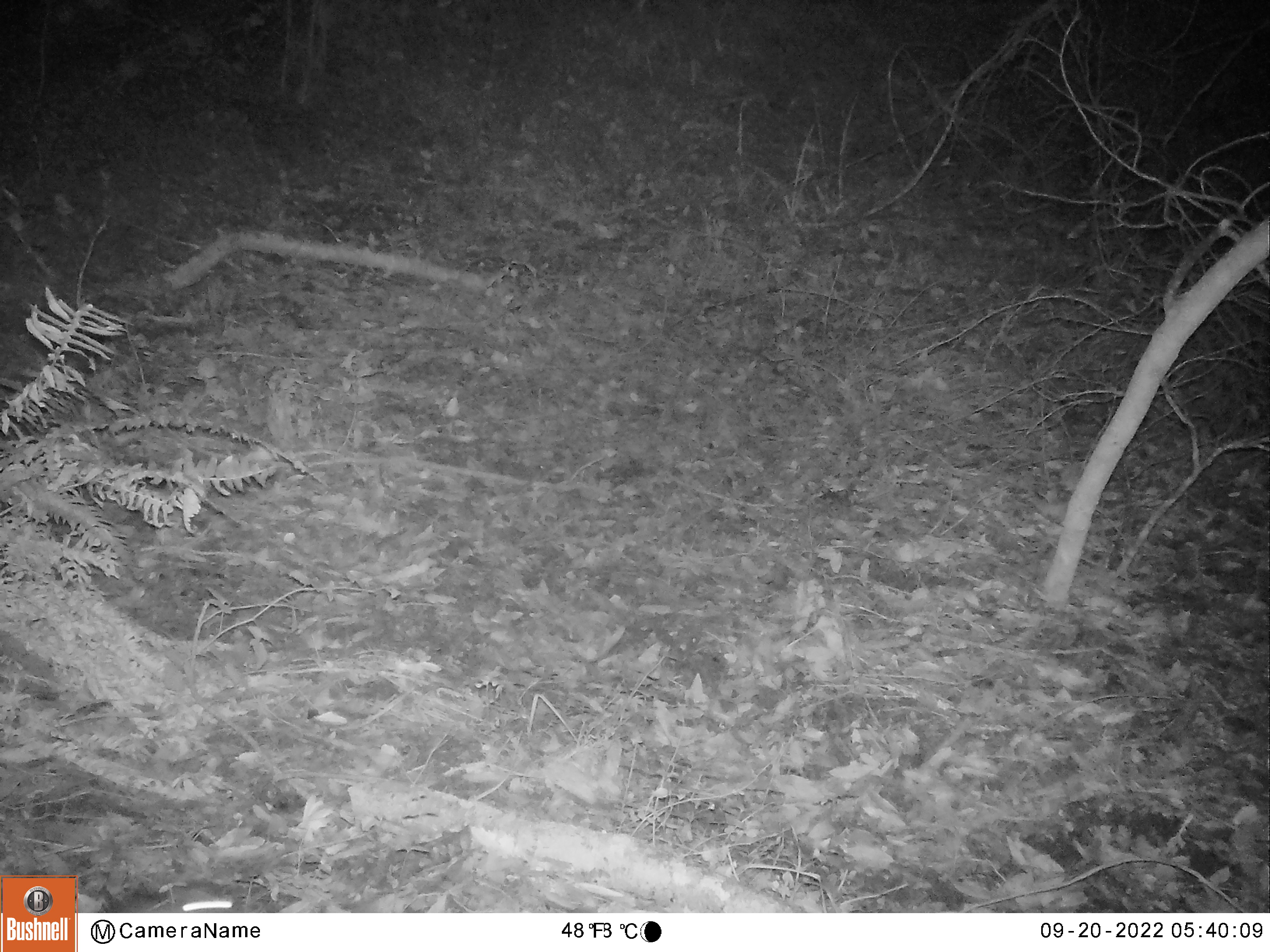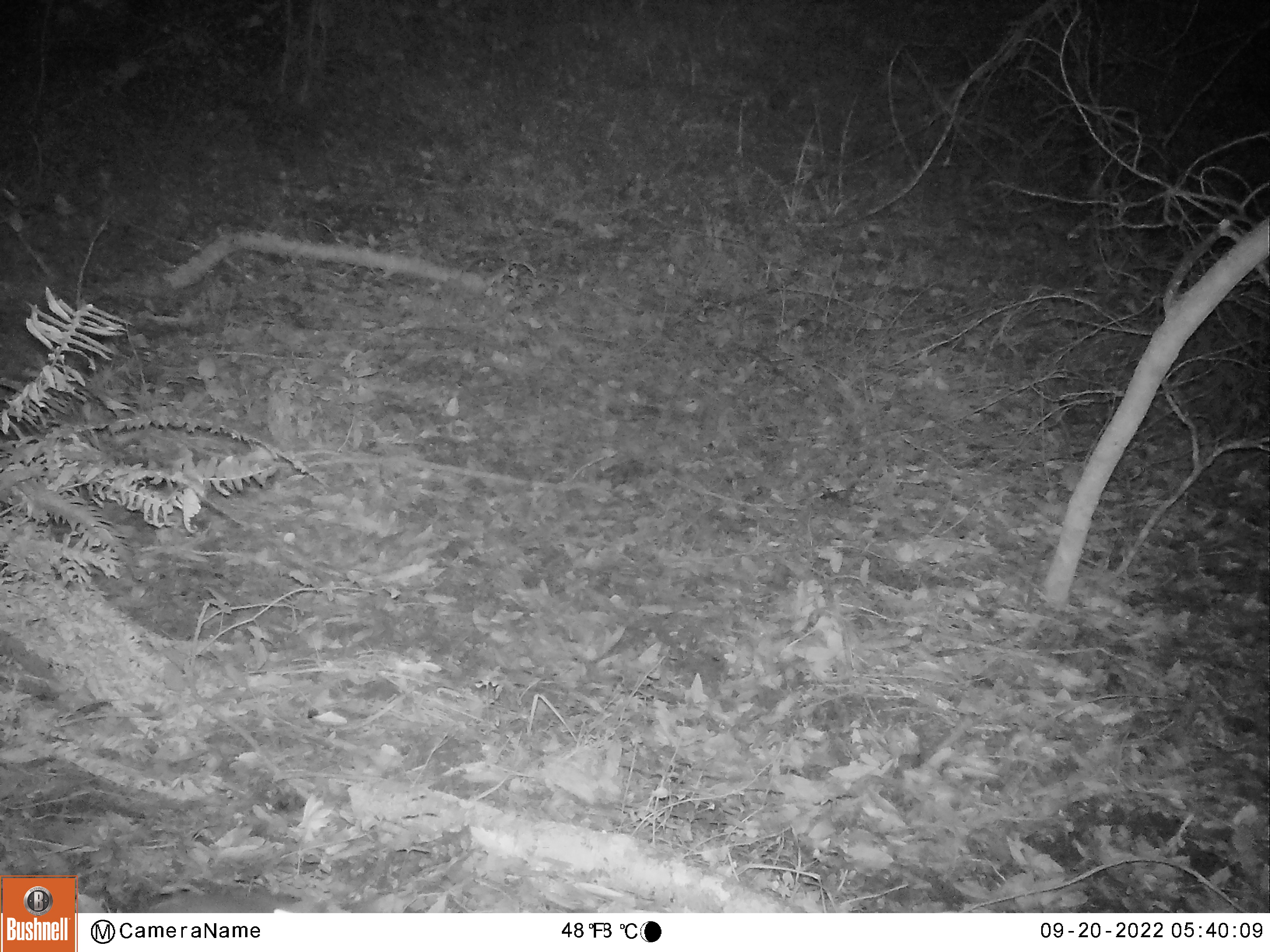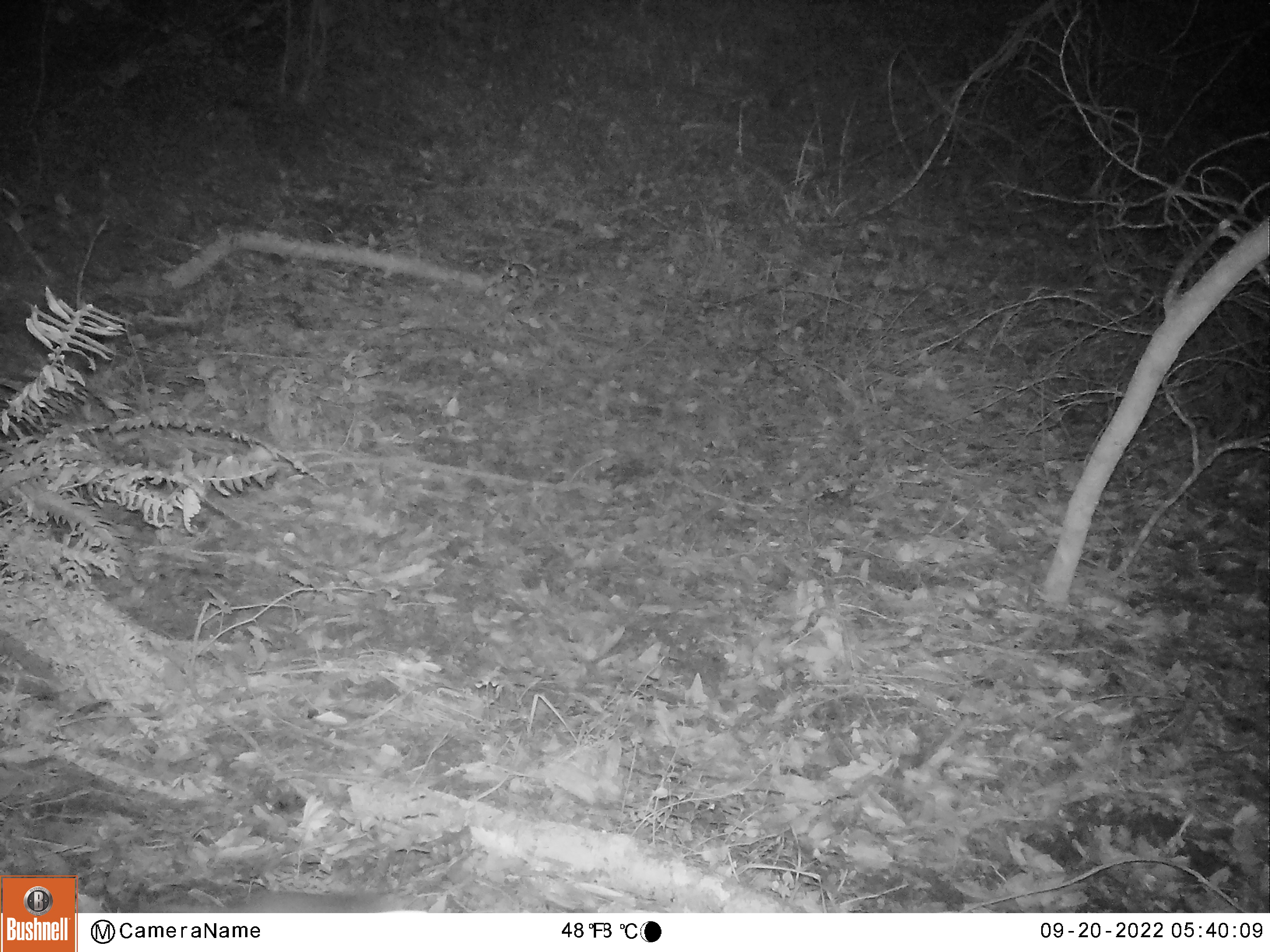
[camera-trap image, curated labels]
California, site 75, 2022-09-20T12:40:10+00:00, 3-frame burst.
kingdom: Animalia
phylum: Chordata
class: Mammalia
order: Rodentia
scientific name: Rodentia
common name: mouse or rat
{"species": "mouse or rat (Rodentia)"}